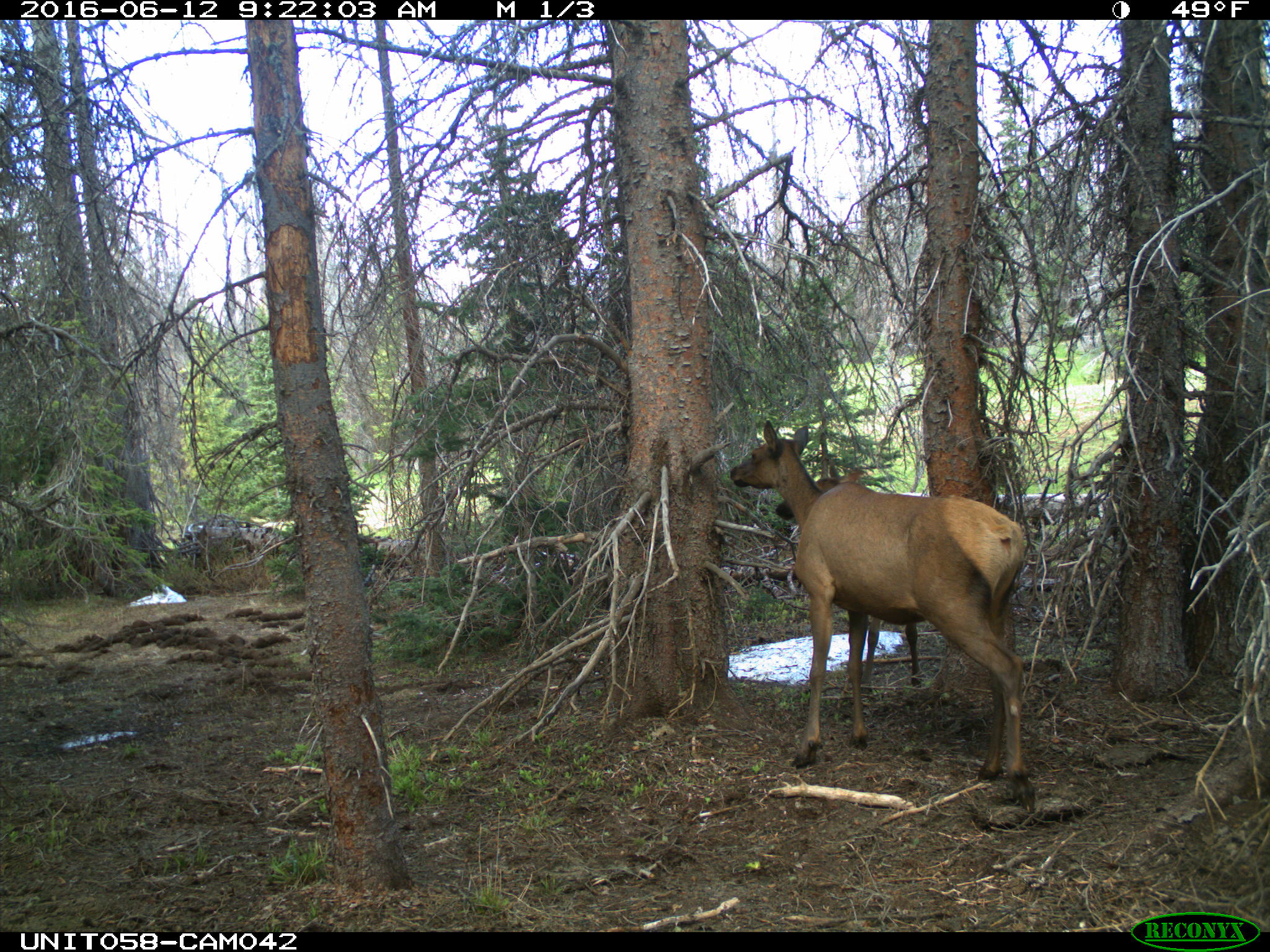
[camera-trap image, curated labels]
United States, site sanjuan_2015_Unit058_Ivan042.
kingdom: Animalia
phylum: Chordata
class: Mammalia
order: Artiodactyla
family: Cervidae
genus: Cervus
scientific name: Cervus elaphus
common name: red deer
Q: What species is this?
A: Cervus elaphus (red deer).